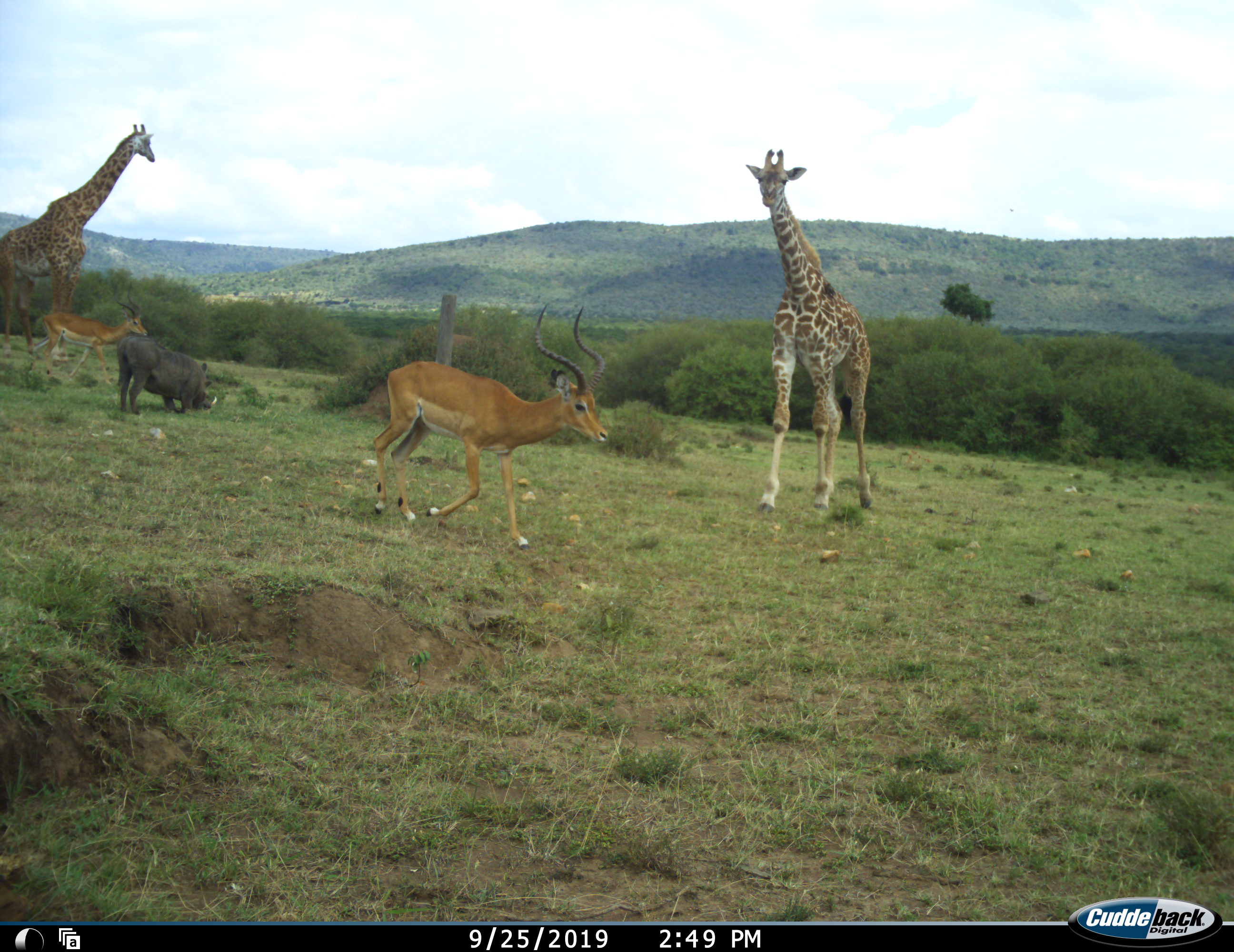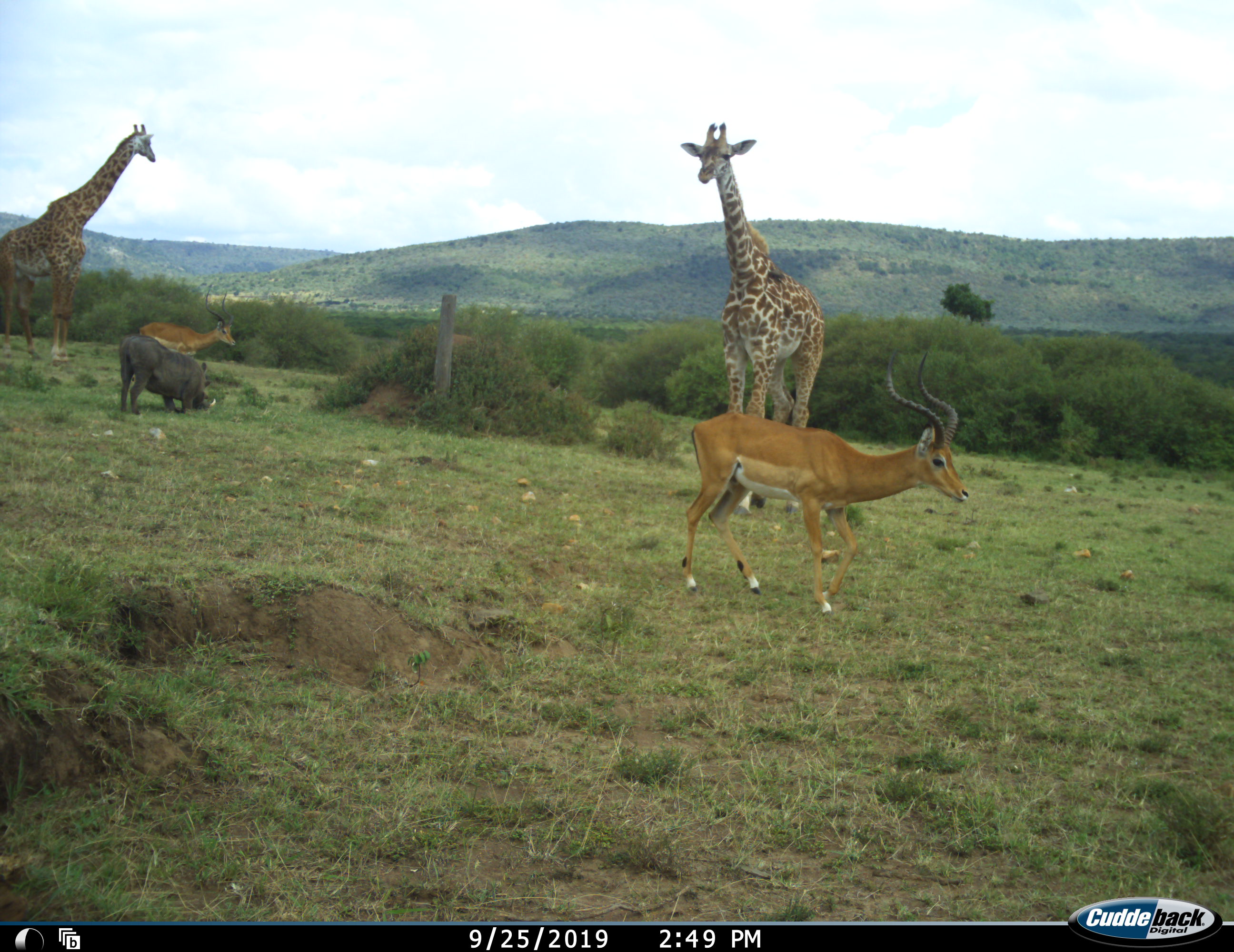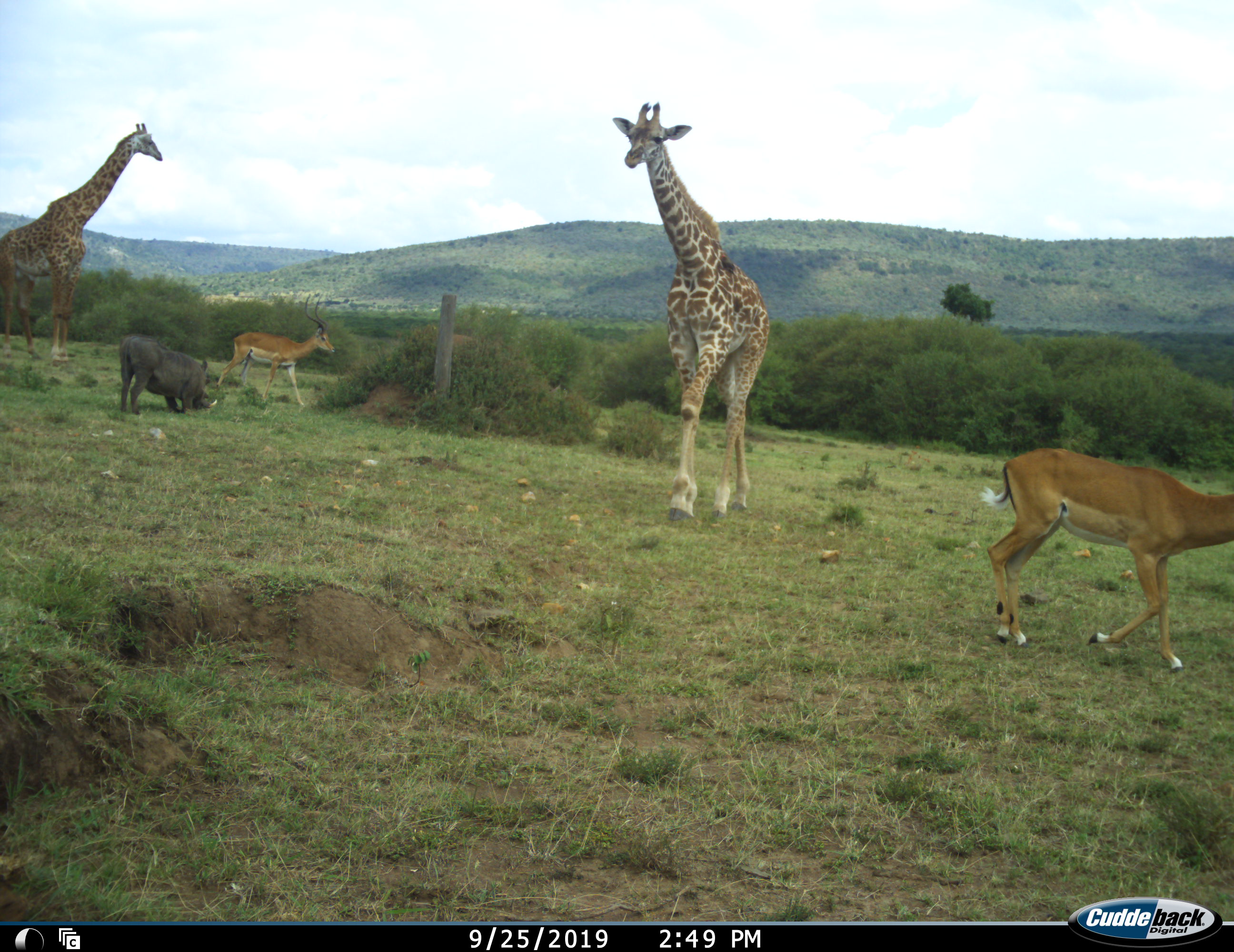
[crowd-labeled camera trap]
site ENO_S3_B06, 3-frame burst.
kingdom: Animalia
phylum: Chordata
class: Mammalia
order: Artiodactyla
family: Giraffidae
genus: Giraffa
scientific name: Giraffa camelopardalis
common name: giraffe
Giraffe (Giraffa camelopardalis), count 2. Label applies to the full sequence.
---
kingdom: Animalia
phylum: Chordata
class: Mammalia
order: Artiodactyla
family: Bovidae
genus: Aepyceros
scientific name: Aepyceros melampus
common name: impala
Impala (Aepyceros melampus), count 2. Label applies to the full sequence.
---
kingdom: Animalia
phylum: Chordata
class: Mammalia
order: Artiodactyla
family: Suidae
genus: Phacochoerus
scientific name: Phacochoerus africanus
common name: warthog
Warthog (Phacochoerus africanus), count 1. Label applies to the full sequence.